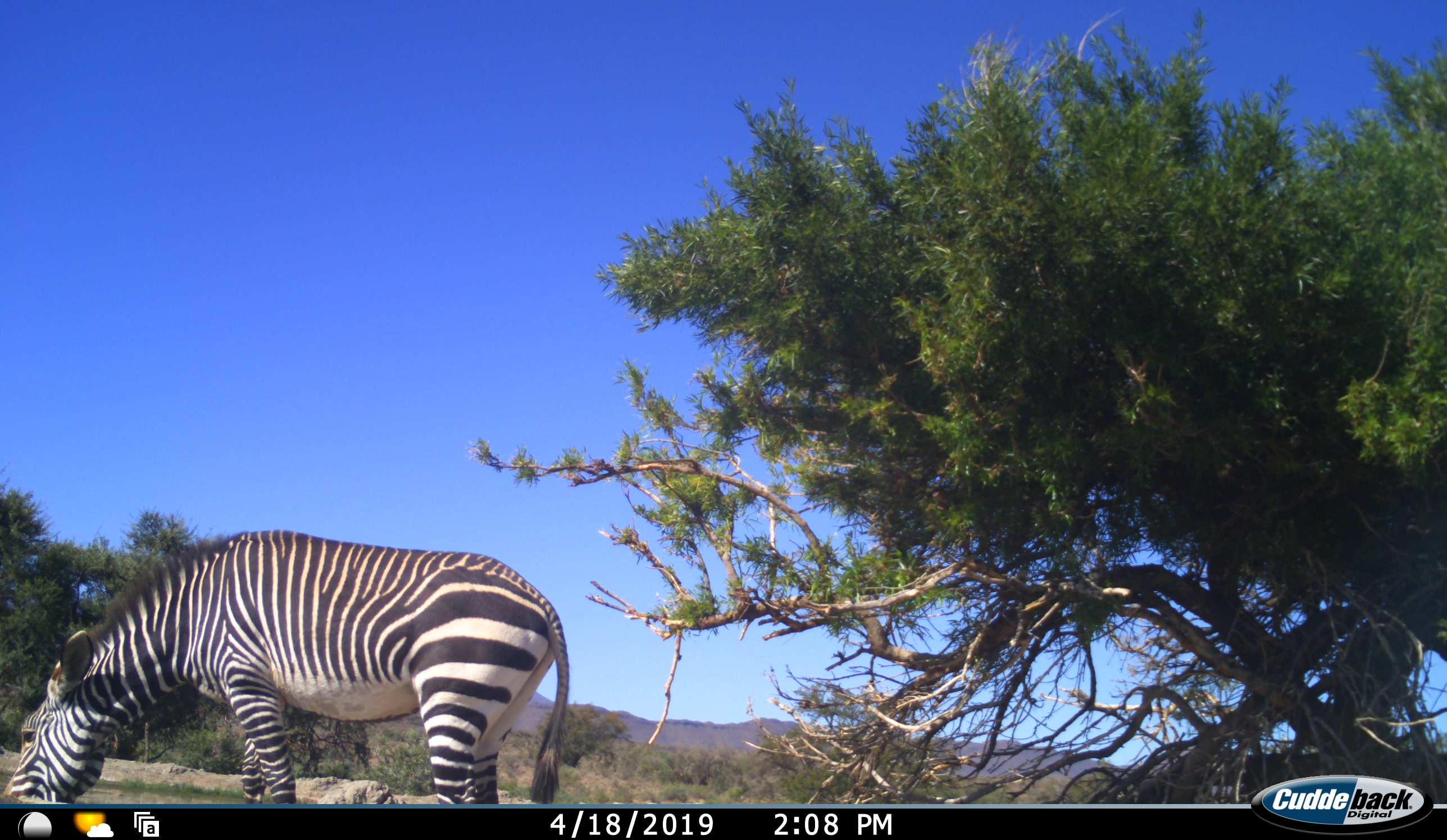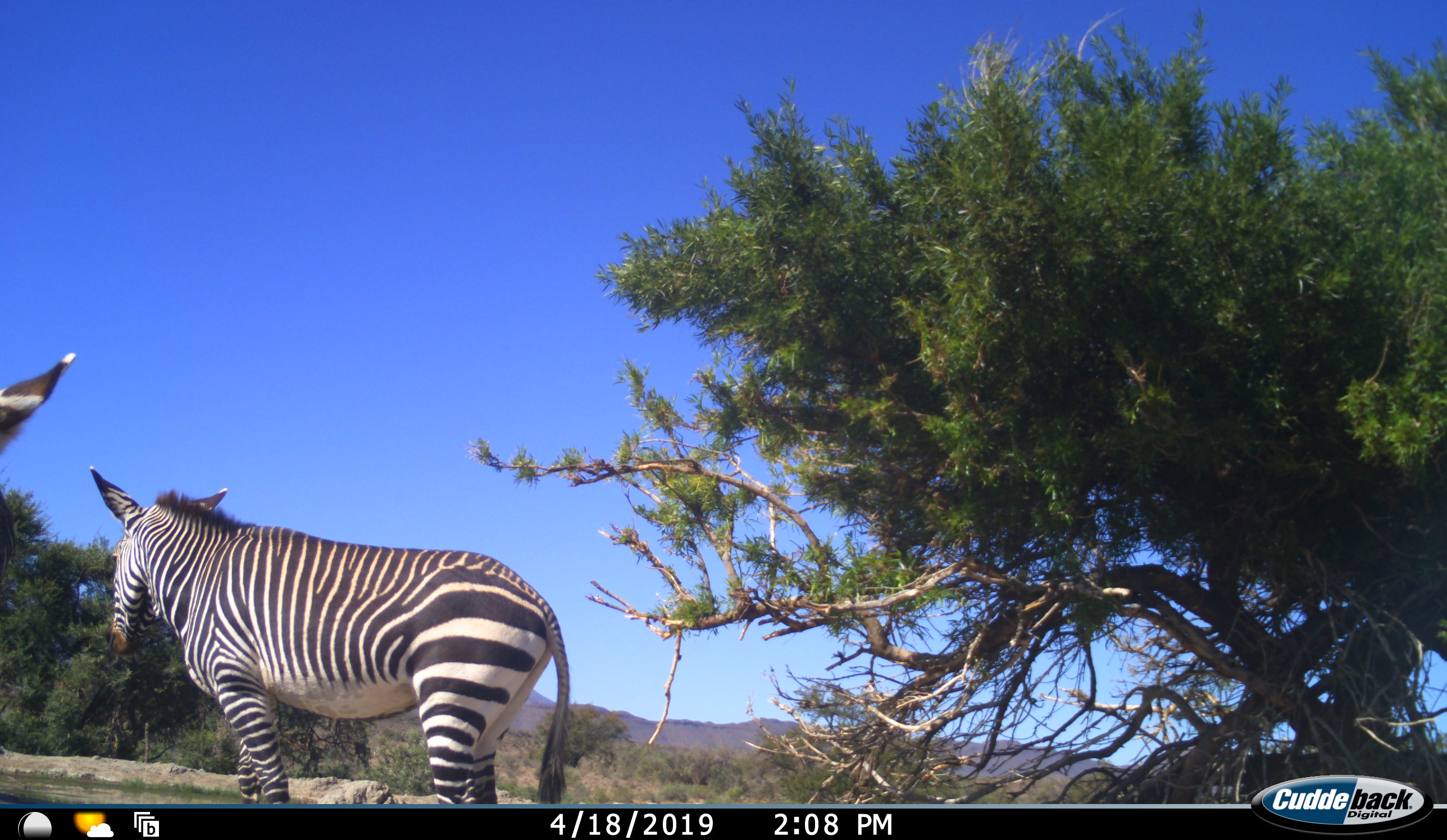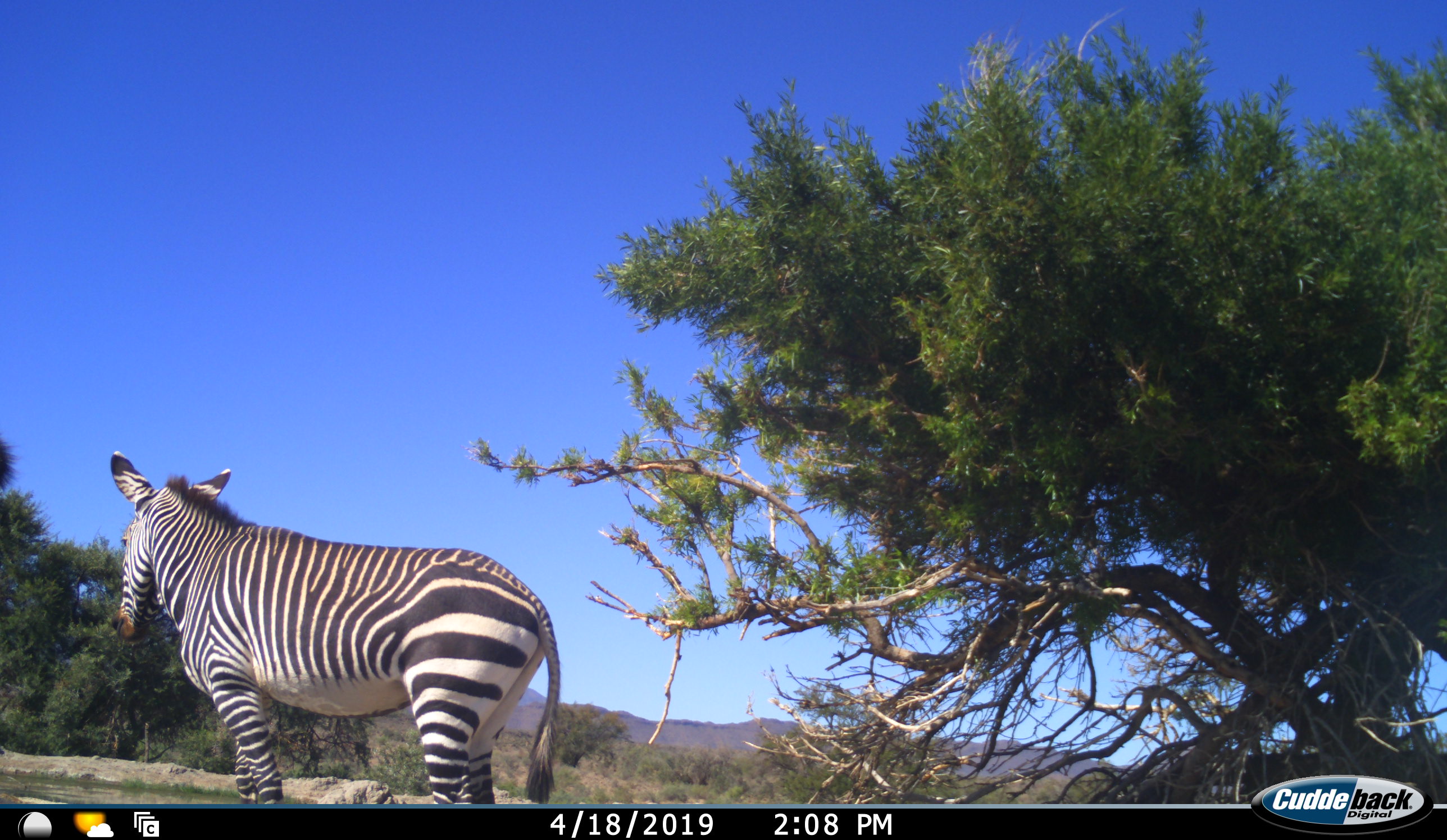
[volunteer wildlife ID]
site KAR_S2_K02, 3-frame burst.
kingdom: Animalia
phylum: Chordata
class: Mammalia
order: Perissodactyla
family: Equidae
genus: Equus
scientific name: Equus zebra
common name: mountain zebra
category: zebramountain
Zebramountain (mountain zebra) (Equus zebra), count 2. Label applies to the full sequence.